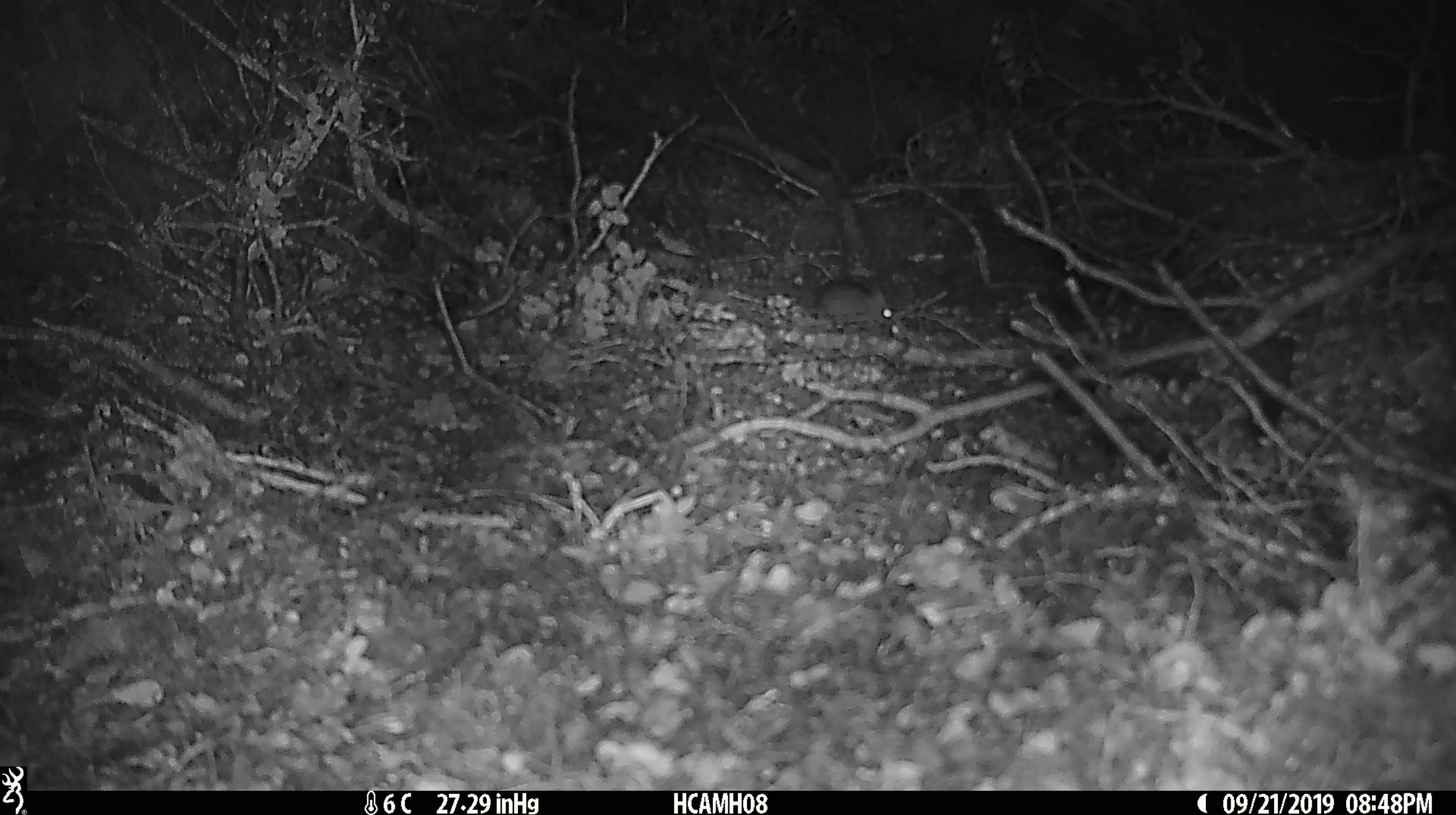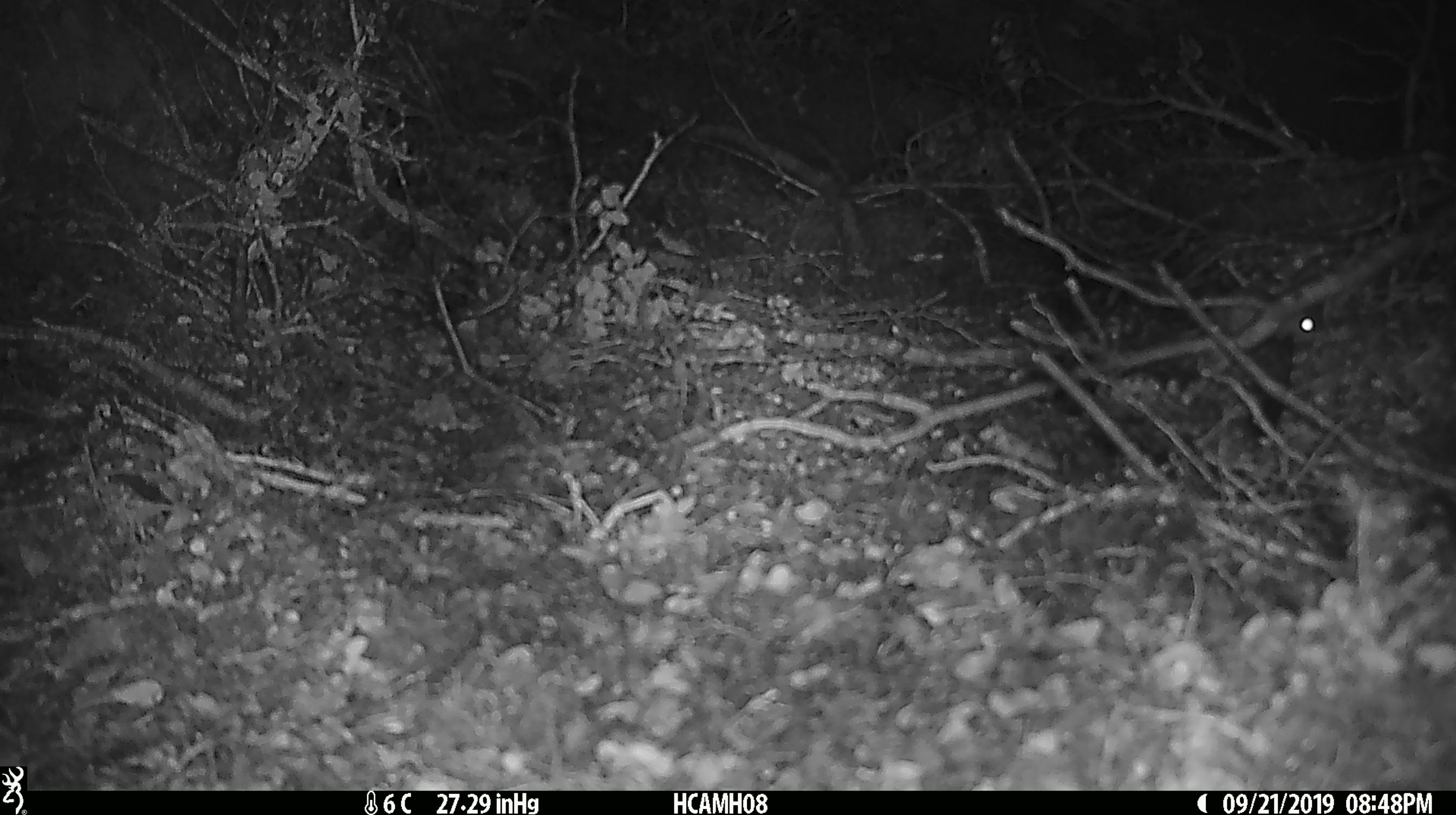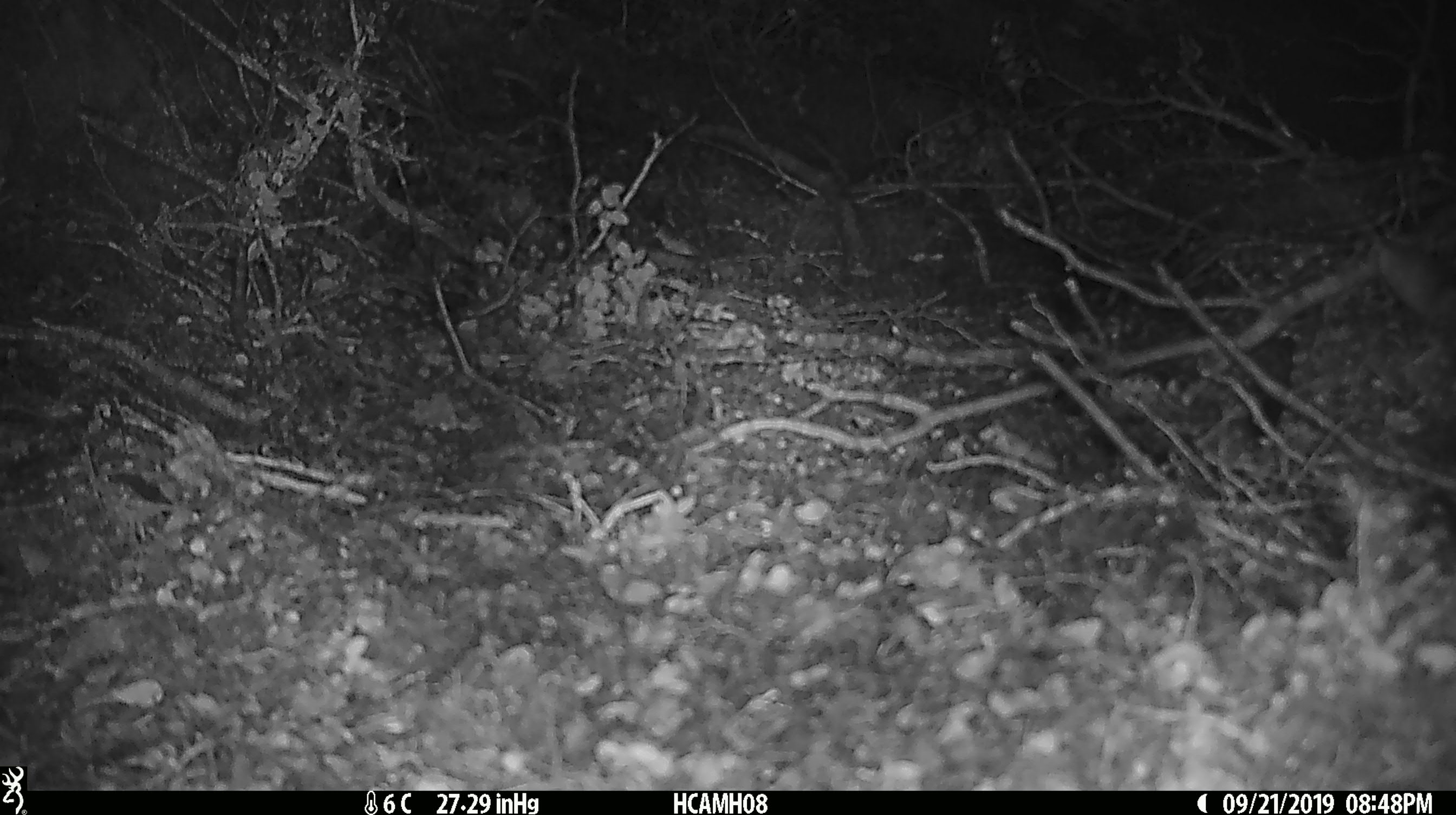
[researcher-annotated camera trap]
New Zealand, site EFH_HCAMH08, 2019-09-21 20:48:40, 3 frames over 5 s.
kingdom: Animalia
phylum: Chordata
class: Mammalia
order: Rodentia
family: Muridae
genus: Mus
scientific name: Mus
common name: mouse